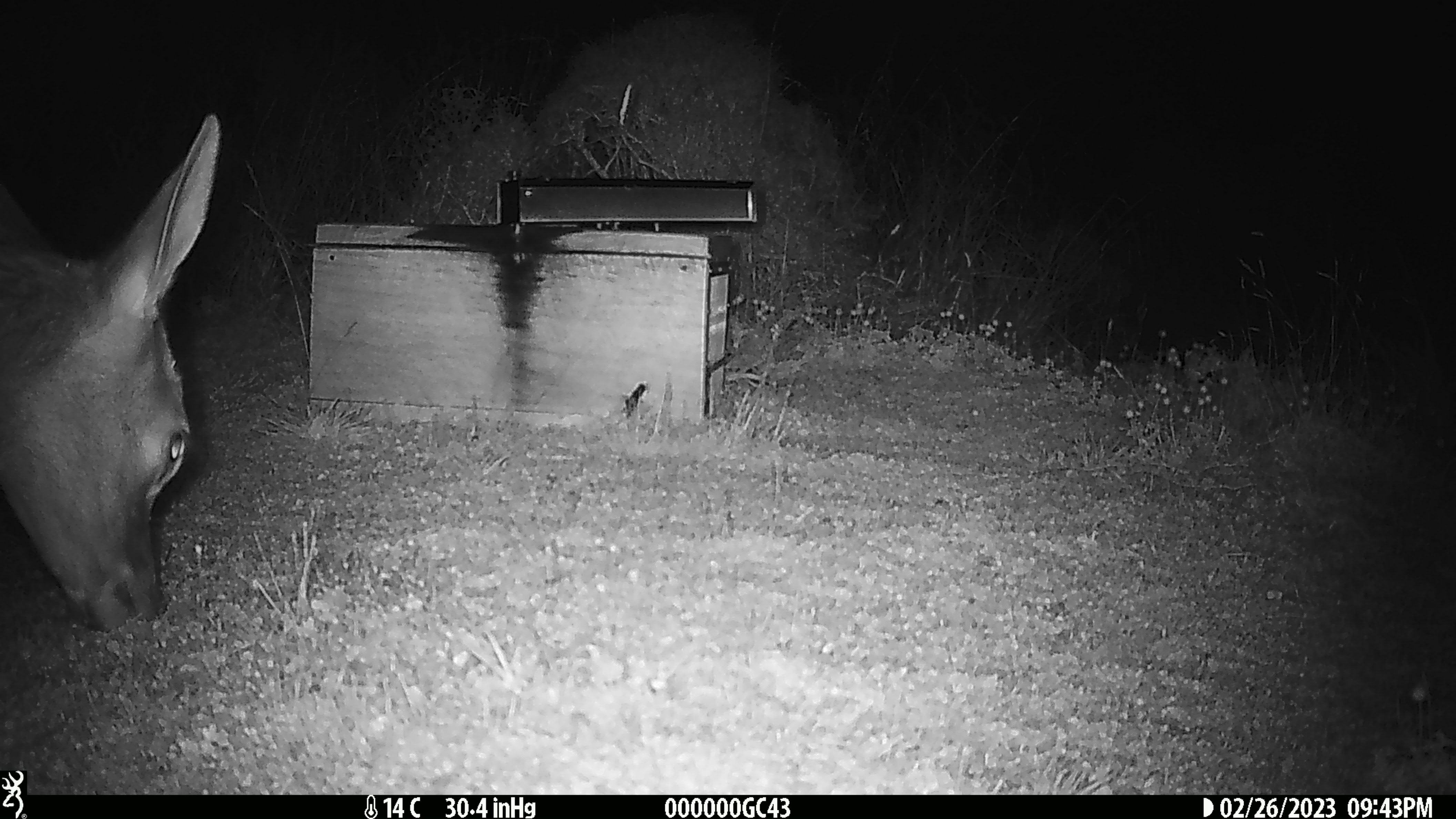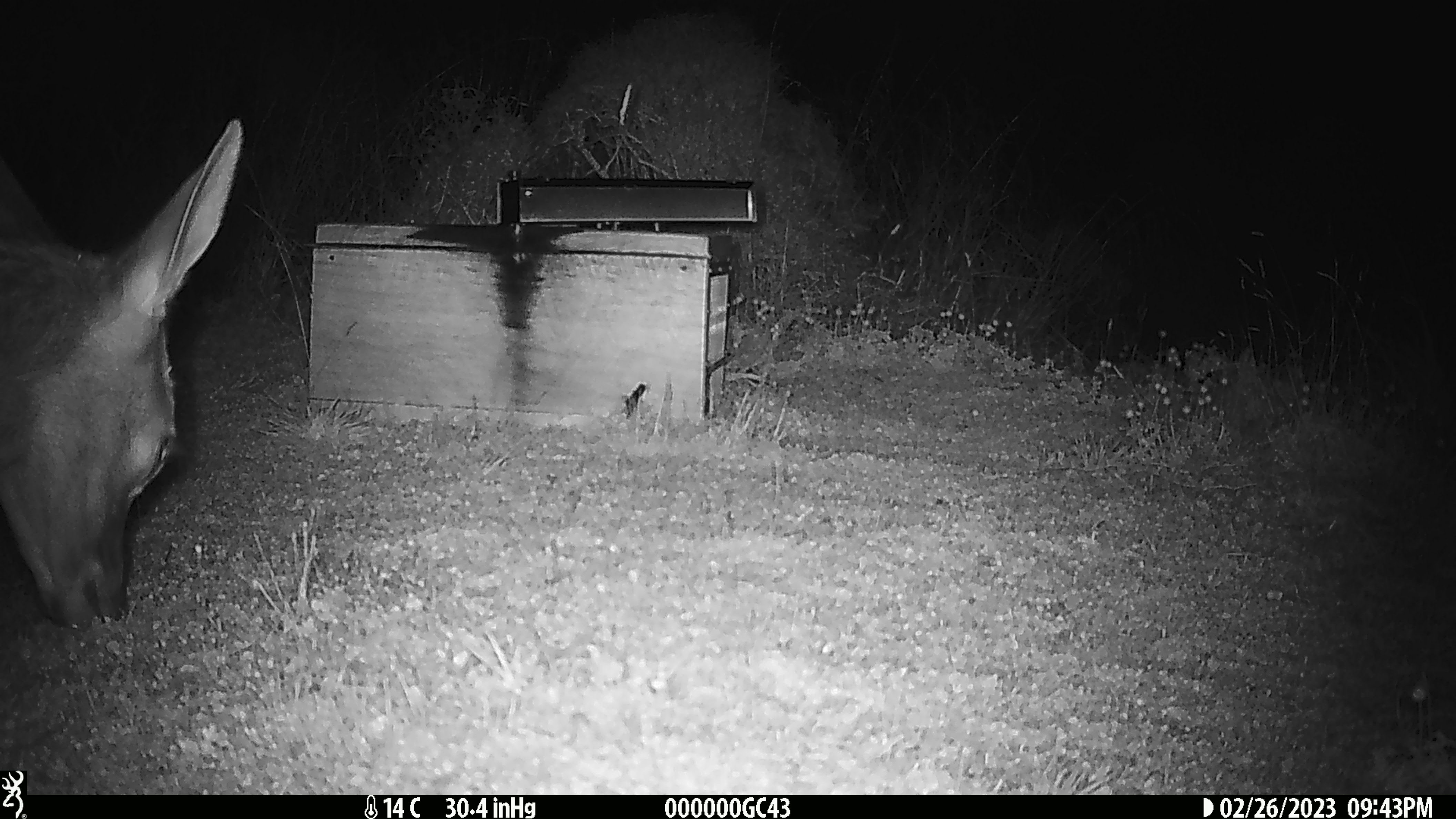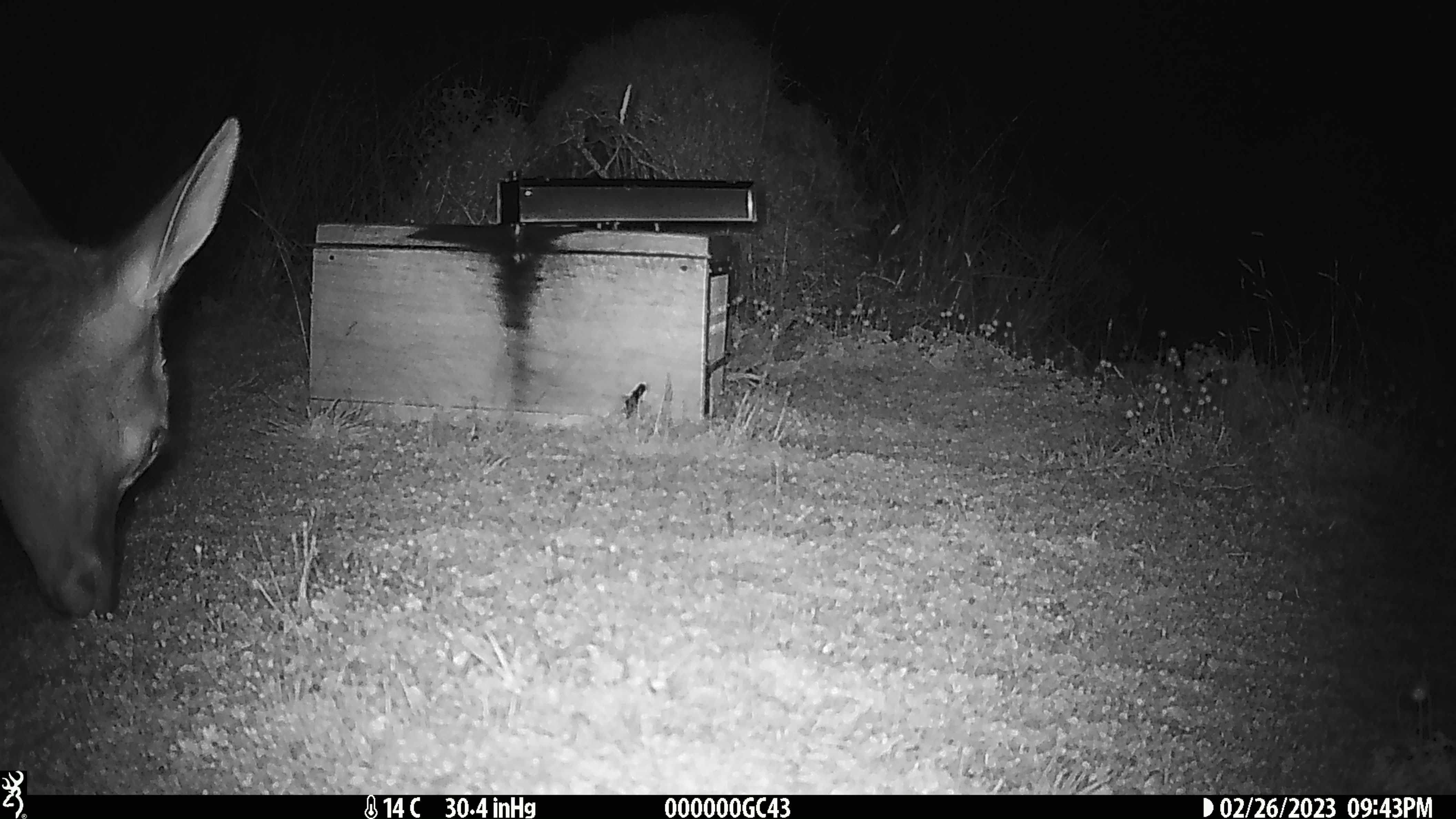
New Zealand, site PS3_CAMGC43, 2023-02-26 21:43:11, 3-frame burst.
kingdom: Animalia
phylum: Chordata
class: Mammalia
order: Artiodactyla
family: Cervidae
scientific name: Cervidae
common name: deer